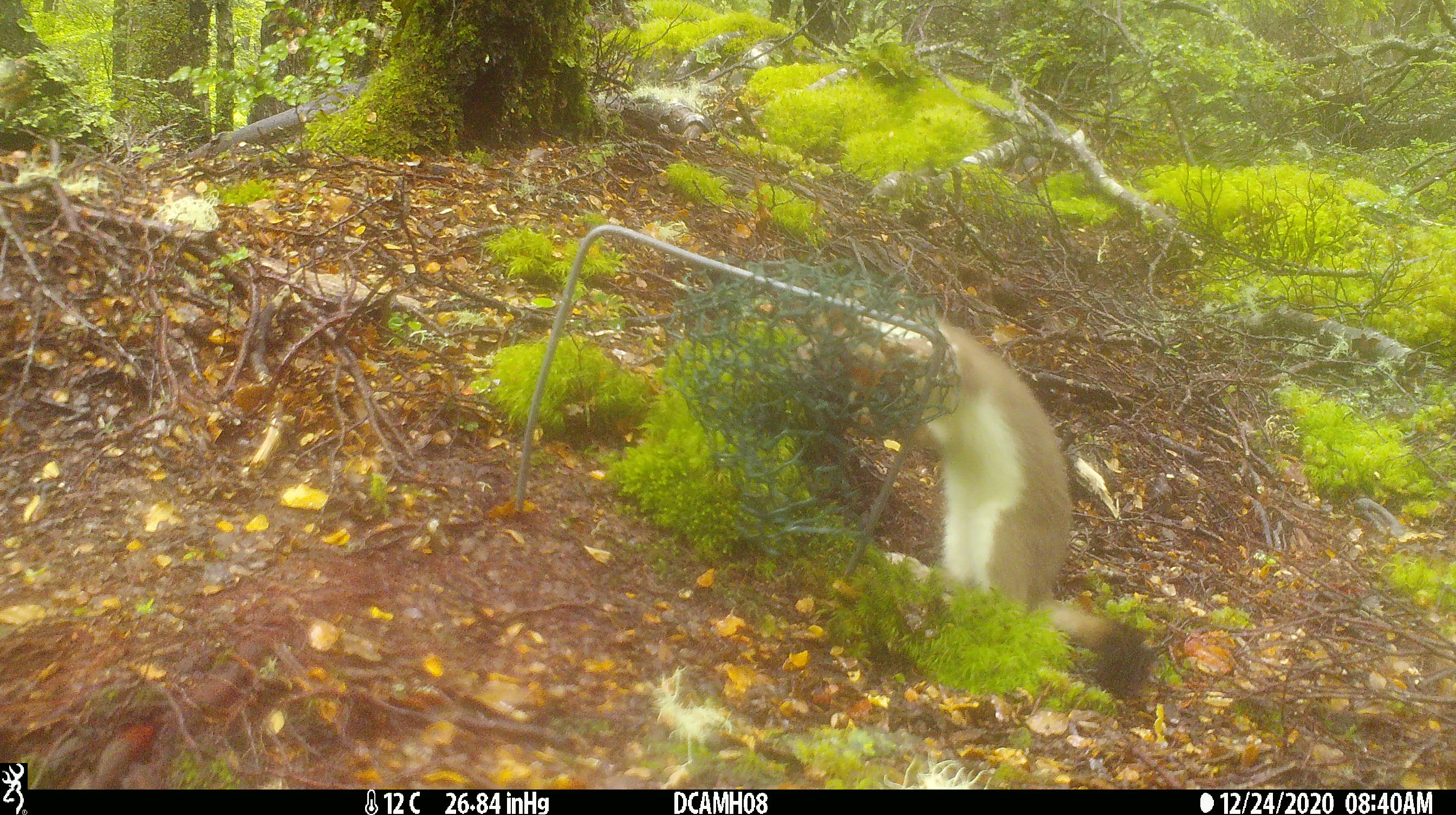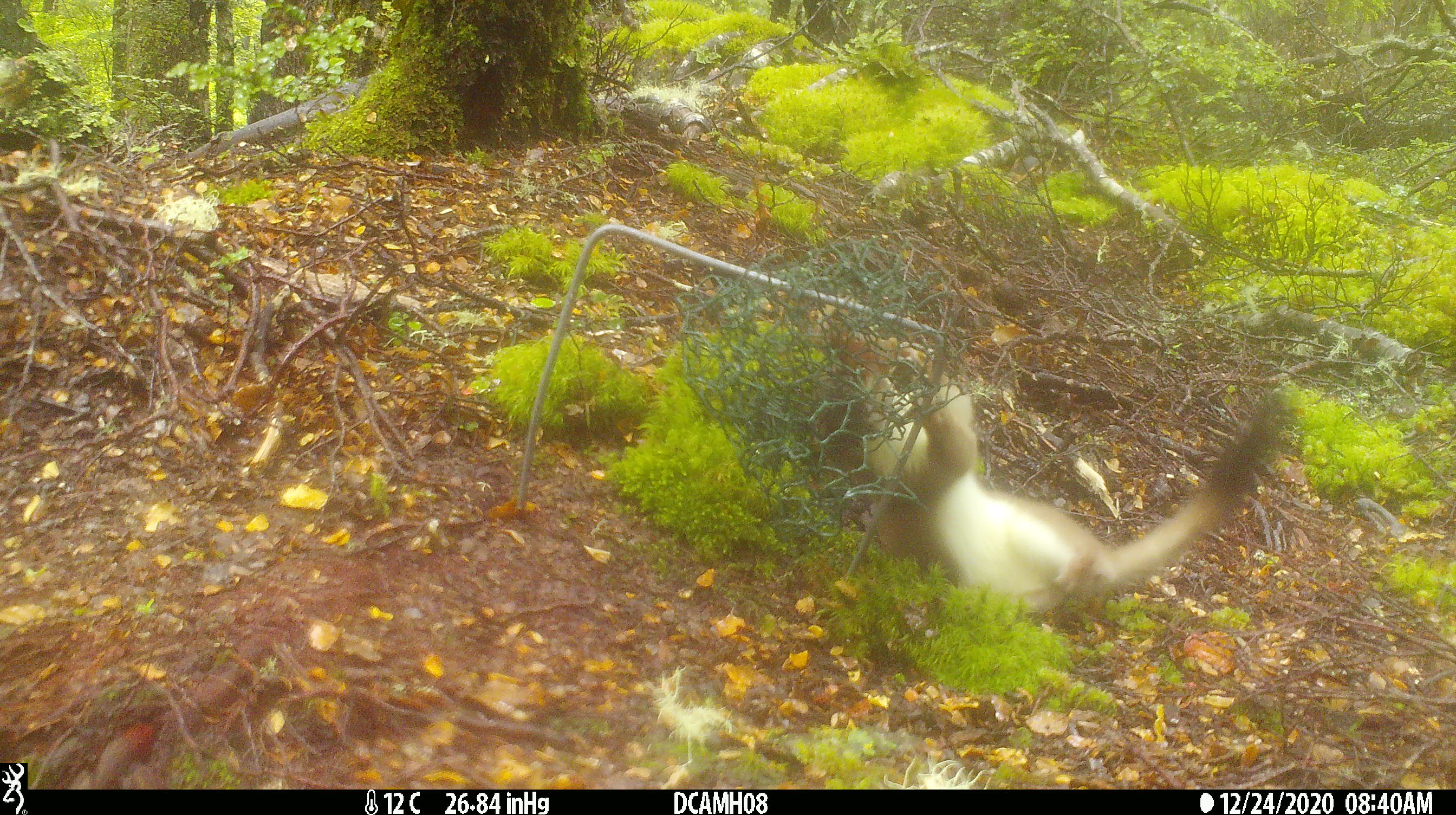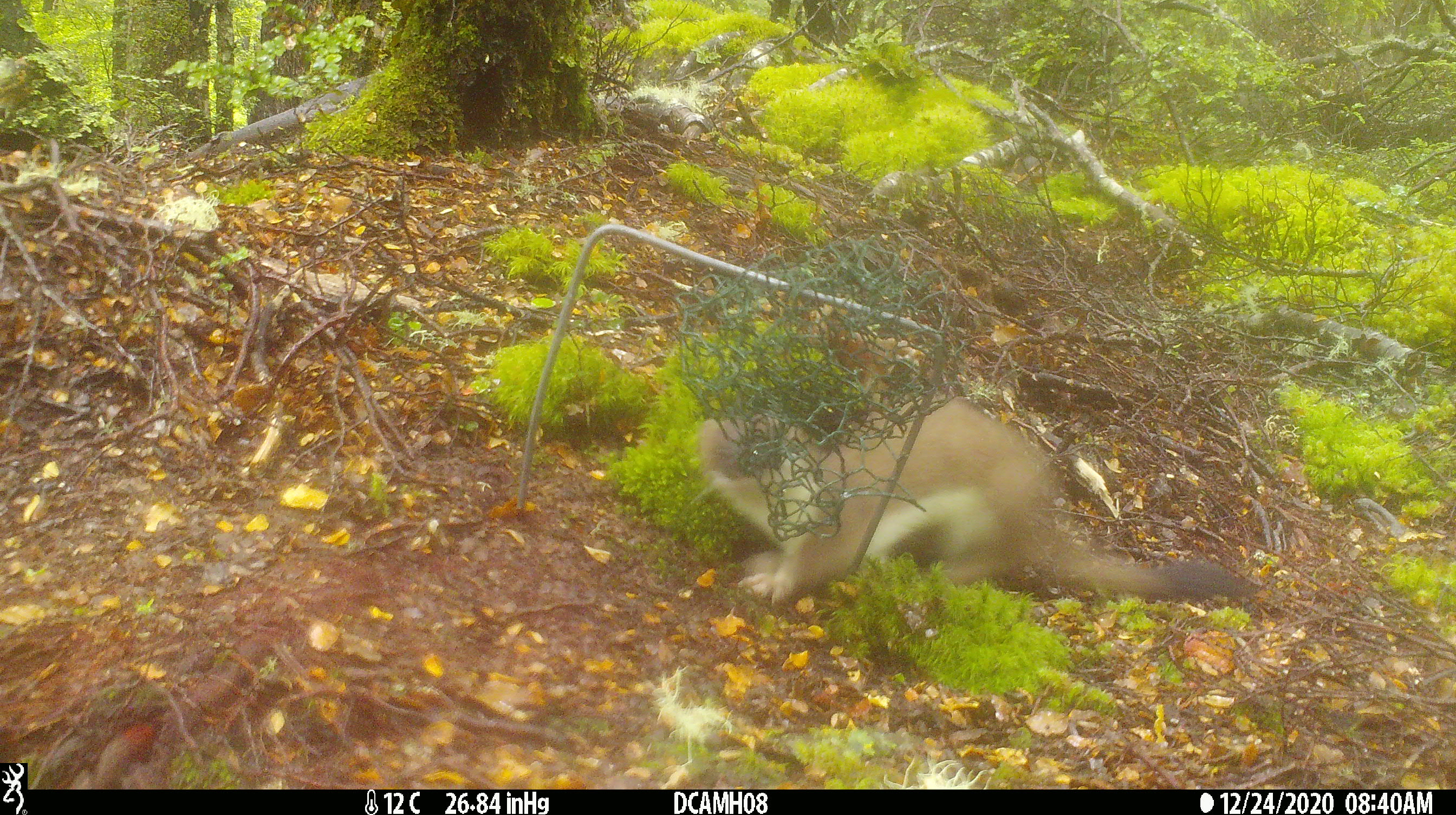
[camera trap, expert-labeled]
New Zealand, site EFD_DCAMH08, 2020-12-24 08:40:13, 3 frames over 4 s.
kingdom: Animalia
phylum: Chordata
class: Mammalia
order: Carnivora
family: Mustelidae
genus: Mustela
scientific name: Mustela erminea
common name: stoat